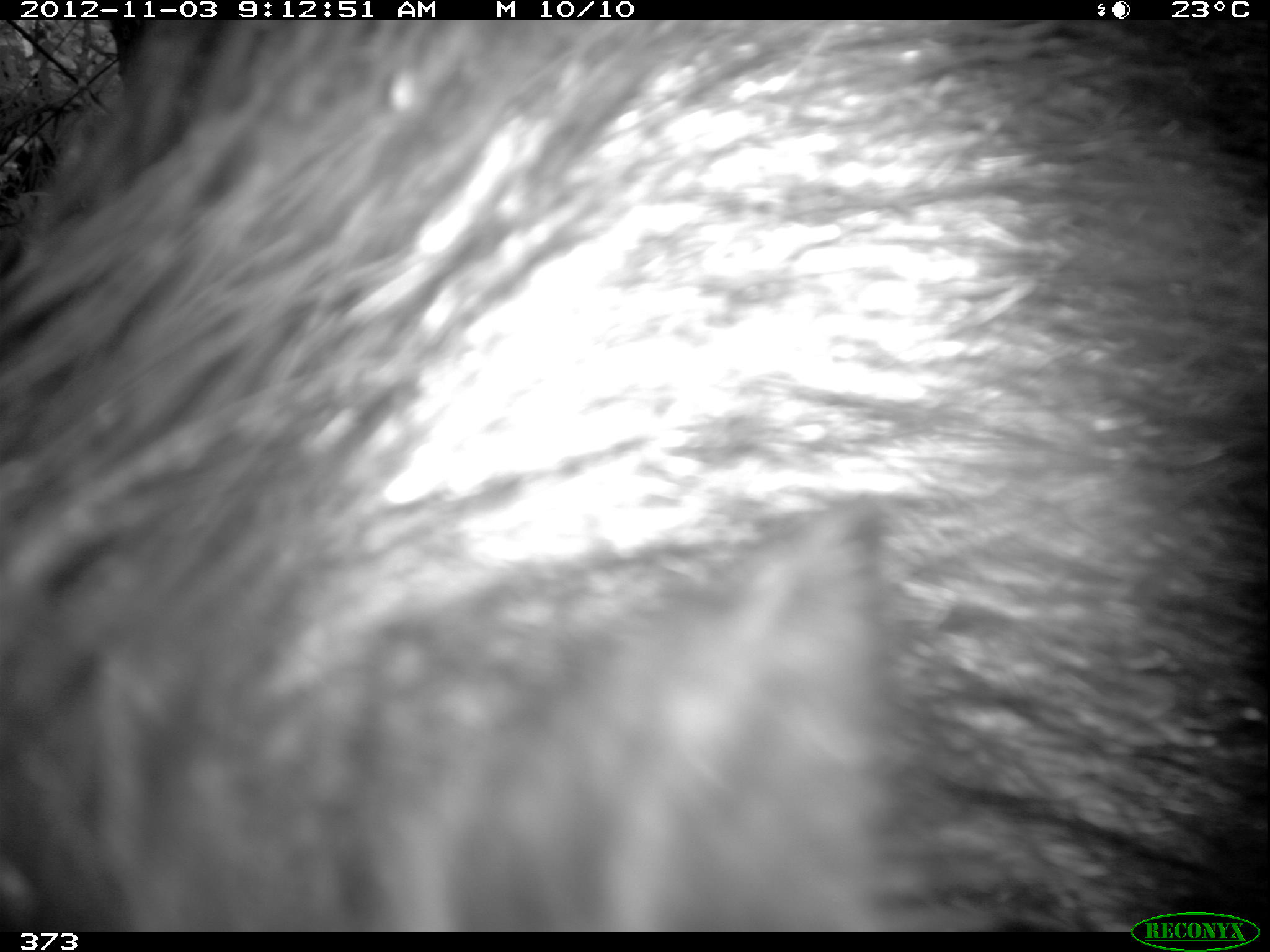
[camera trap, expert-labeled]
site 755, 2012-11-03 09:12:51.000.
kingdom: Animalia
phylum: Chordata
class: Mammalia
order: Artiodactyla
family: Tayassuidae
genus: Tayassu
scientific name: Tayassu pecari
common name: white-lipped peccary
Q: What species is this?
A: Tayassu pecari (white-lipped peccary).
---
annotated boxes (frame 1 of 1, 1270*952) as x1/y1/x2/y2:
tayassu pecari: 2/16/1269/927